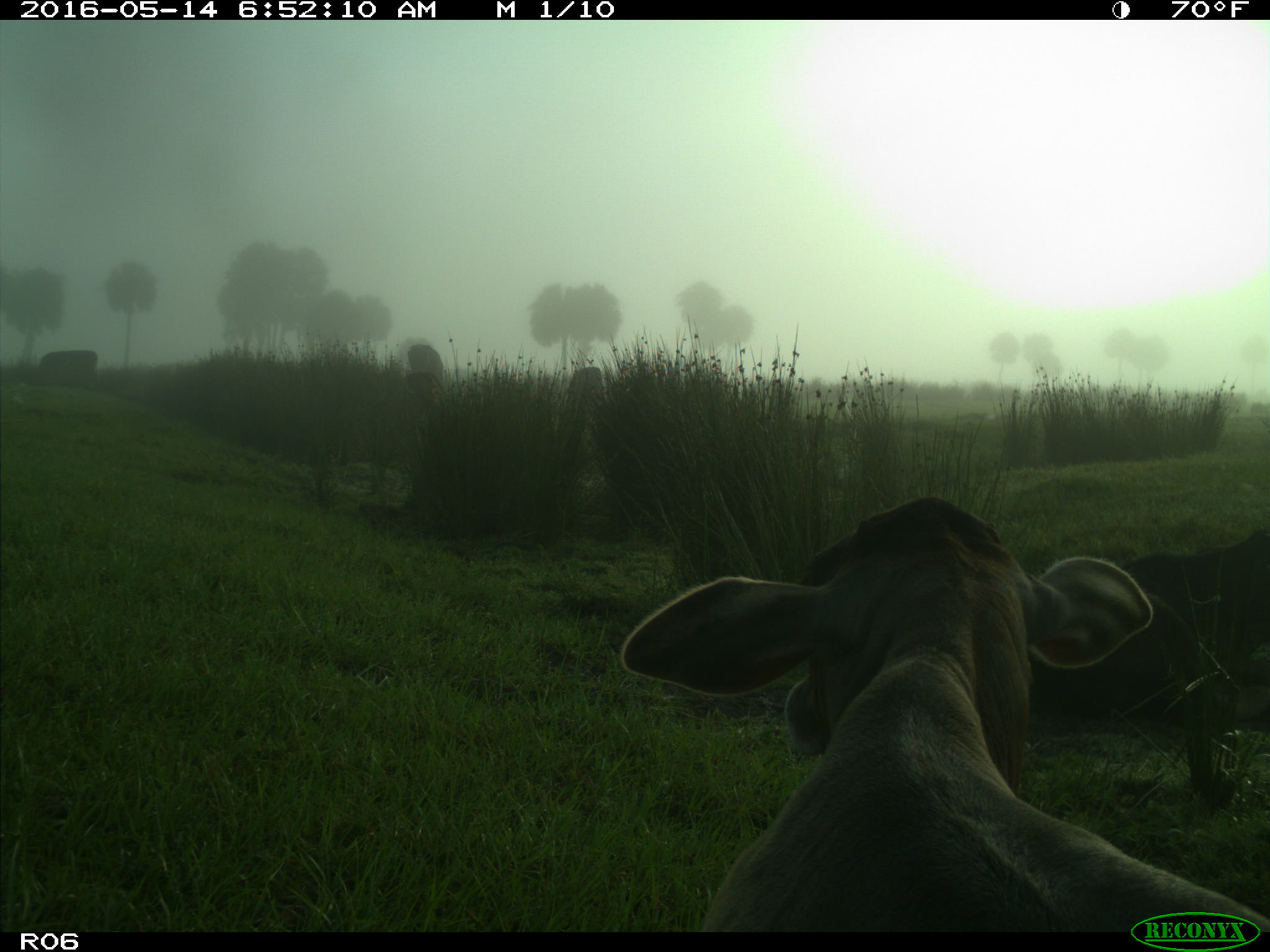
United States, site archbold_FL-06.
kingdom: Animalia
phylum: Chordata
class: Mammalia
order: Artiodactyla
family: Bovidae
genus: Bos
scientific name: Bos taurus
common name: domestic cow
Bos taurus (domestic cow).